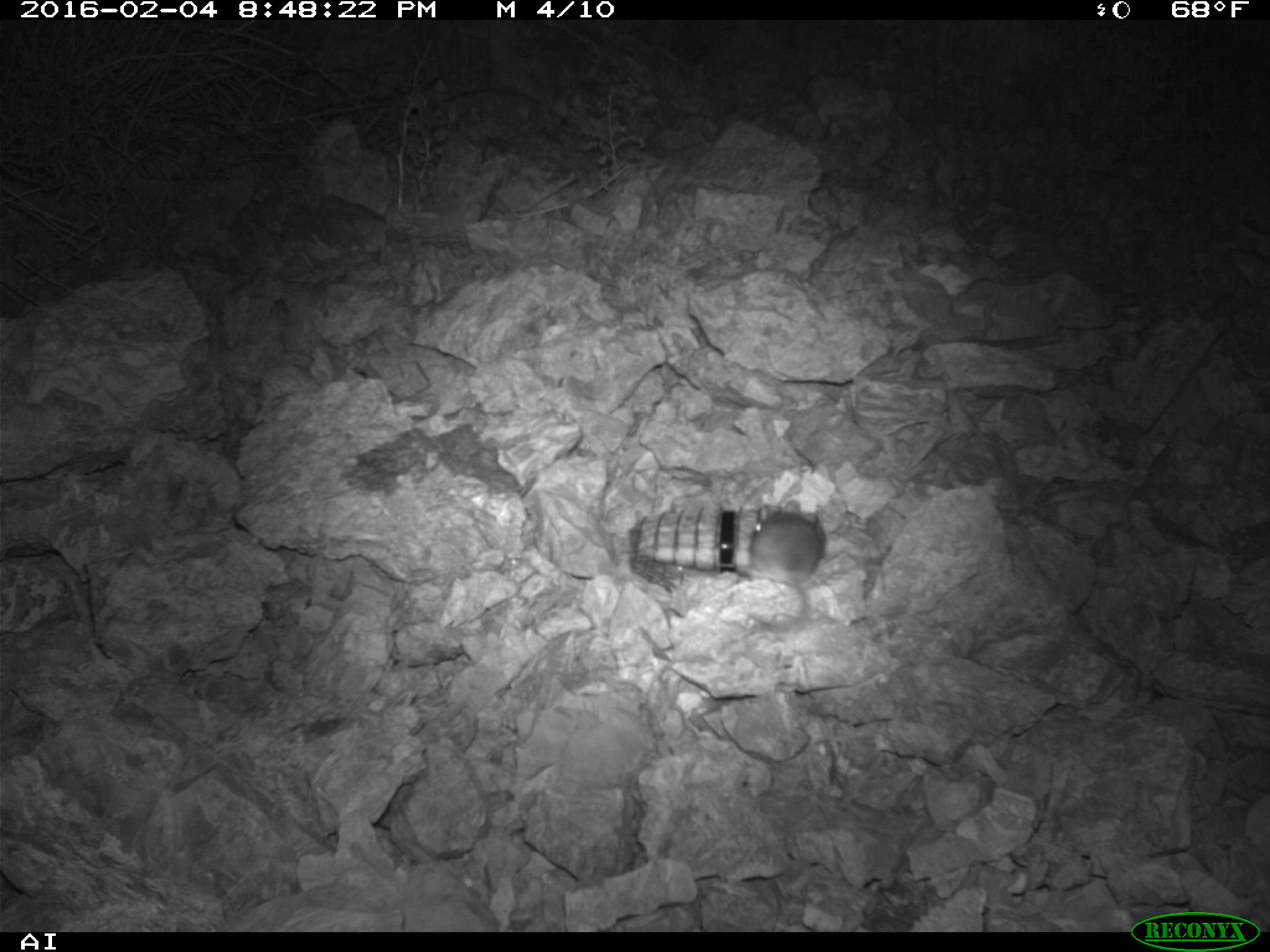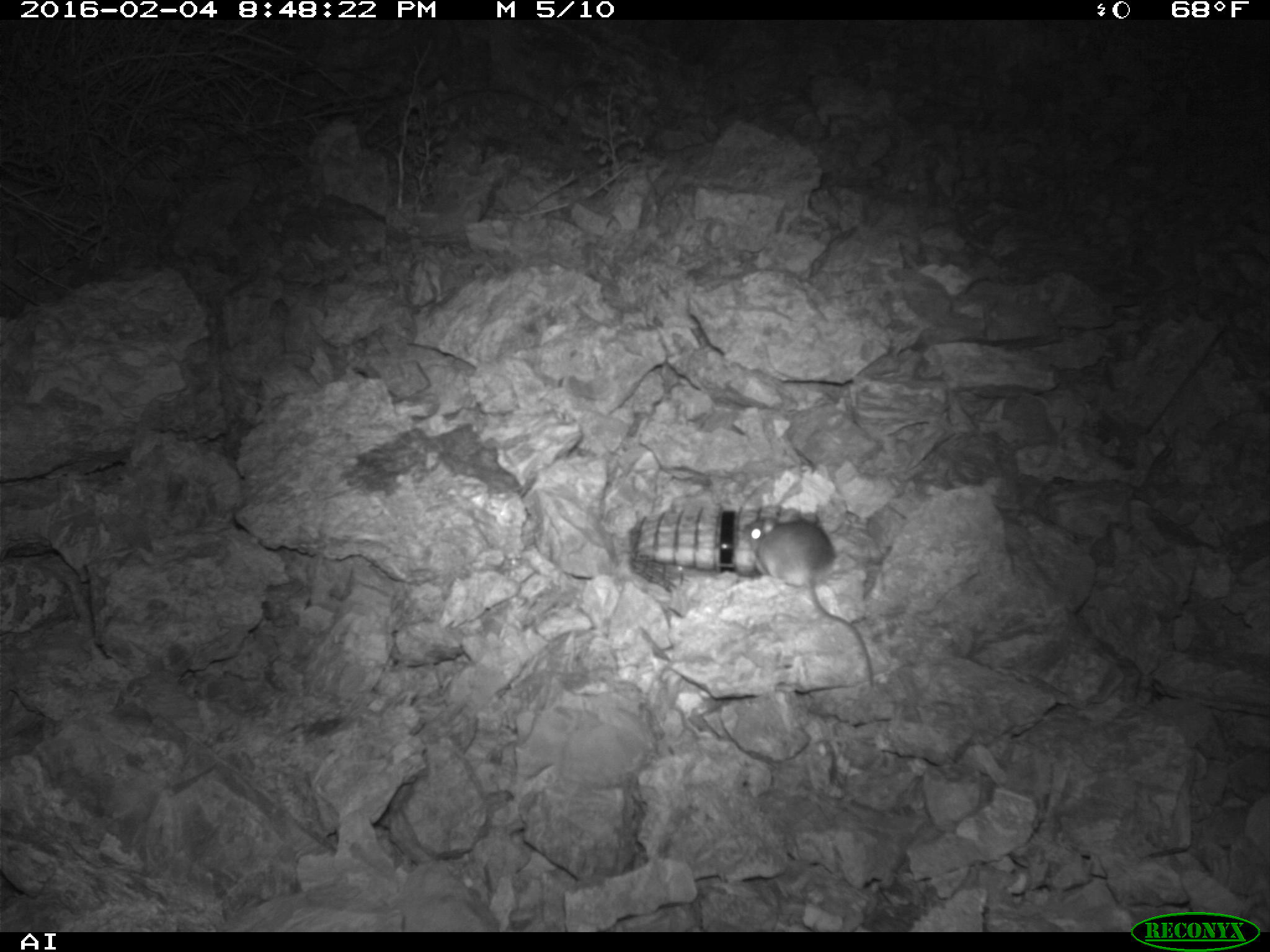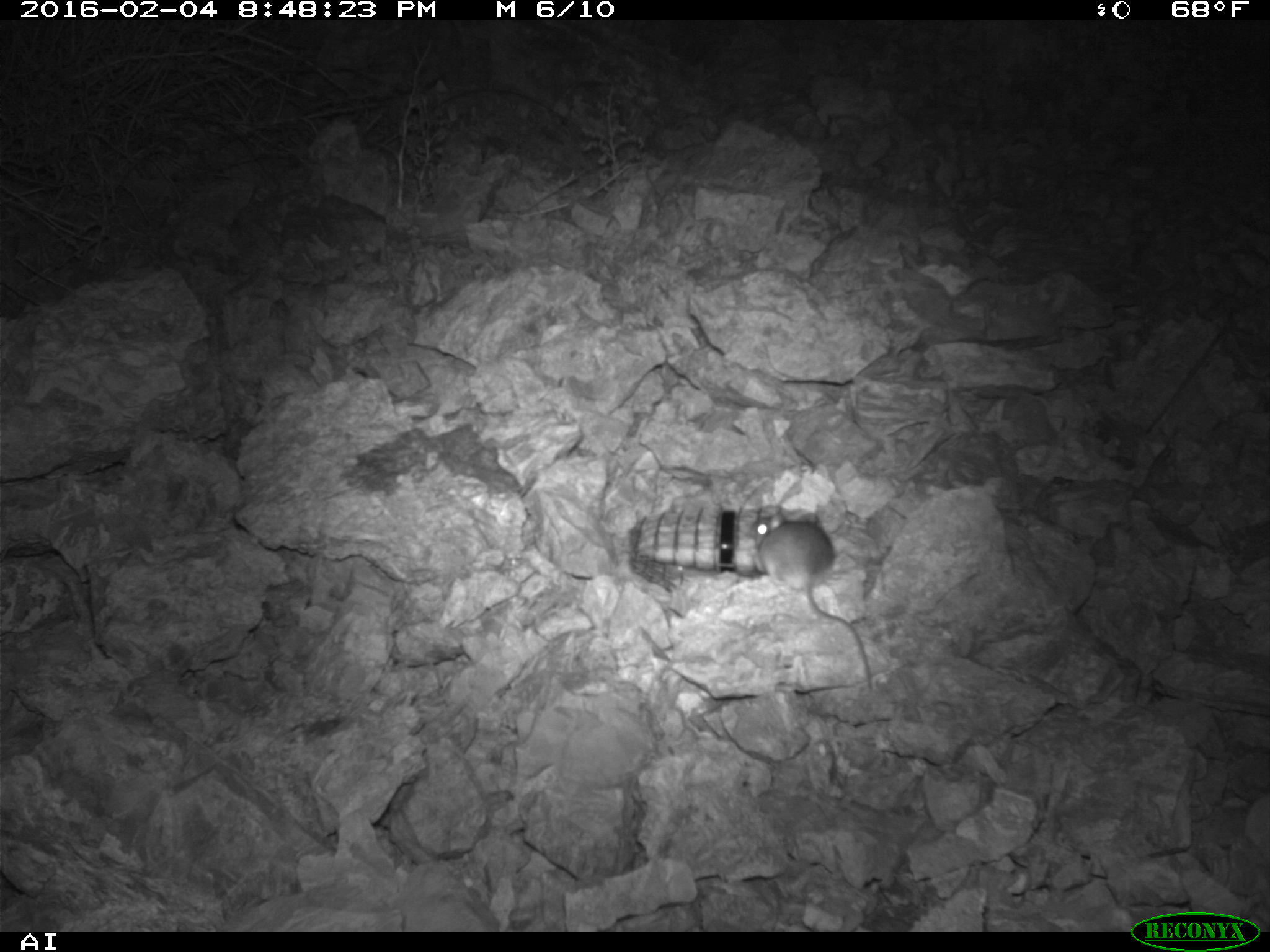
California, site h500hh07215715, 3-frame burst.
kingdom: Animalia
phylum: Chordata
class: Mammalia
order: Rodentia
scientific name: Rodentia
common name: rodent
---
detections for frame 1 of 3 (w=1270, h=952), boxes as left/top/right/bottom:
rodent: 747/498/828/636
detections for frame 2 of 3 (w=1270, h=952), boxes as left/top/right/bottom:
rodent: 744/507/874/687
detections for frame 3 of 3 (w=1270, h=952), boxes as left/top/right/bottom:
rodent: 747/506/871/690